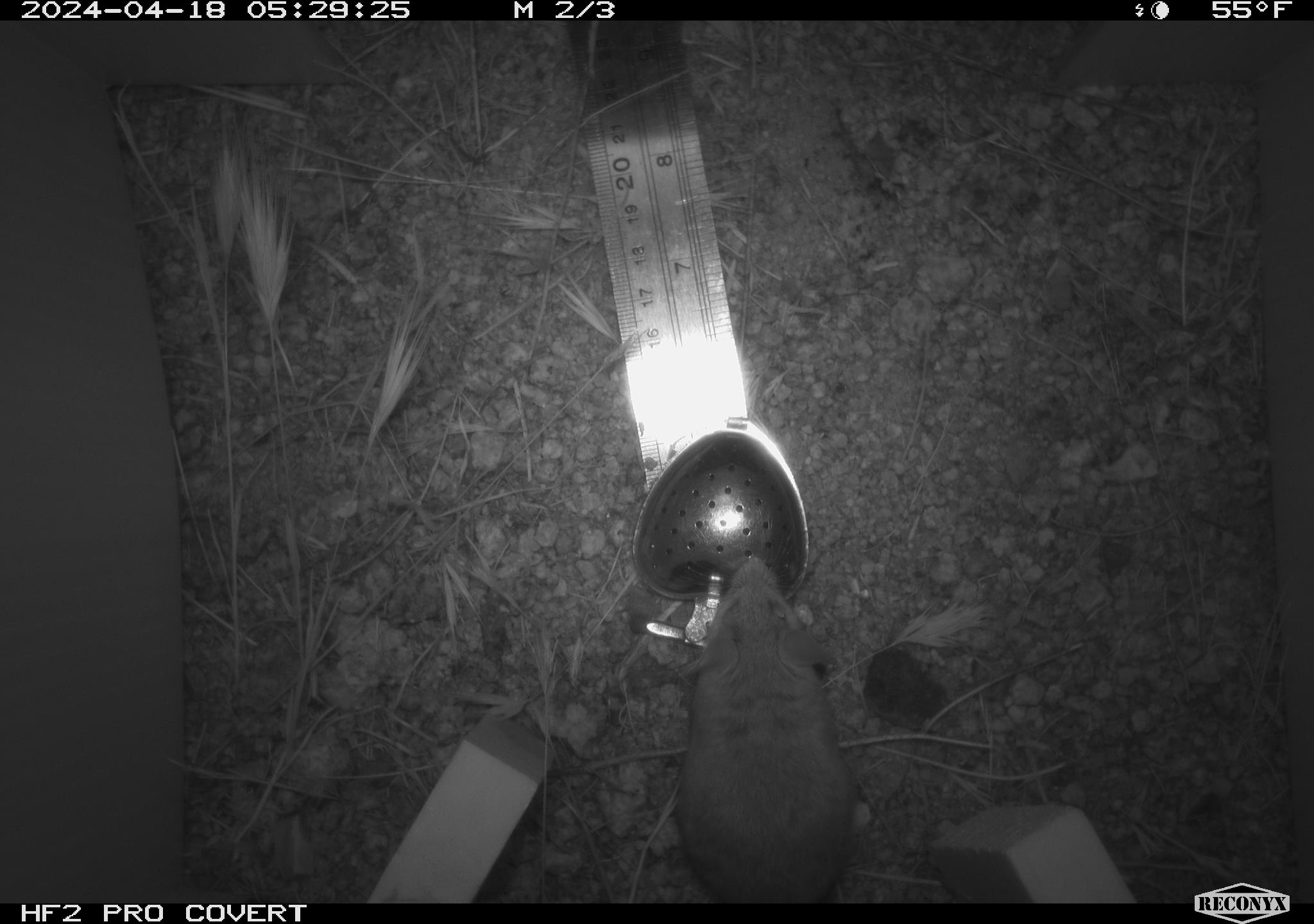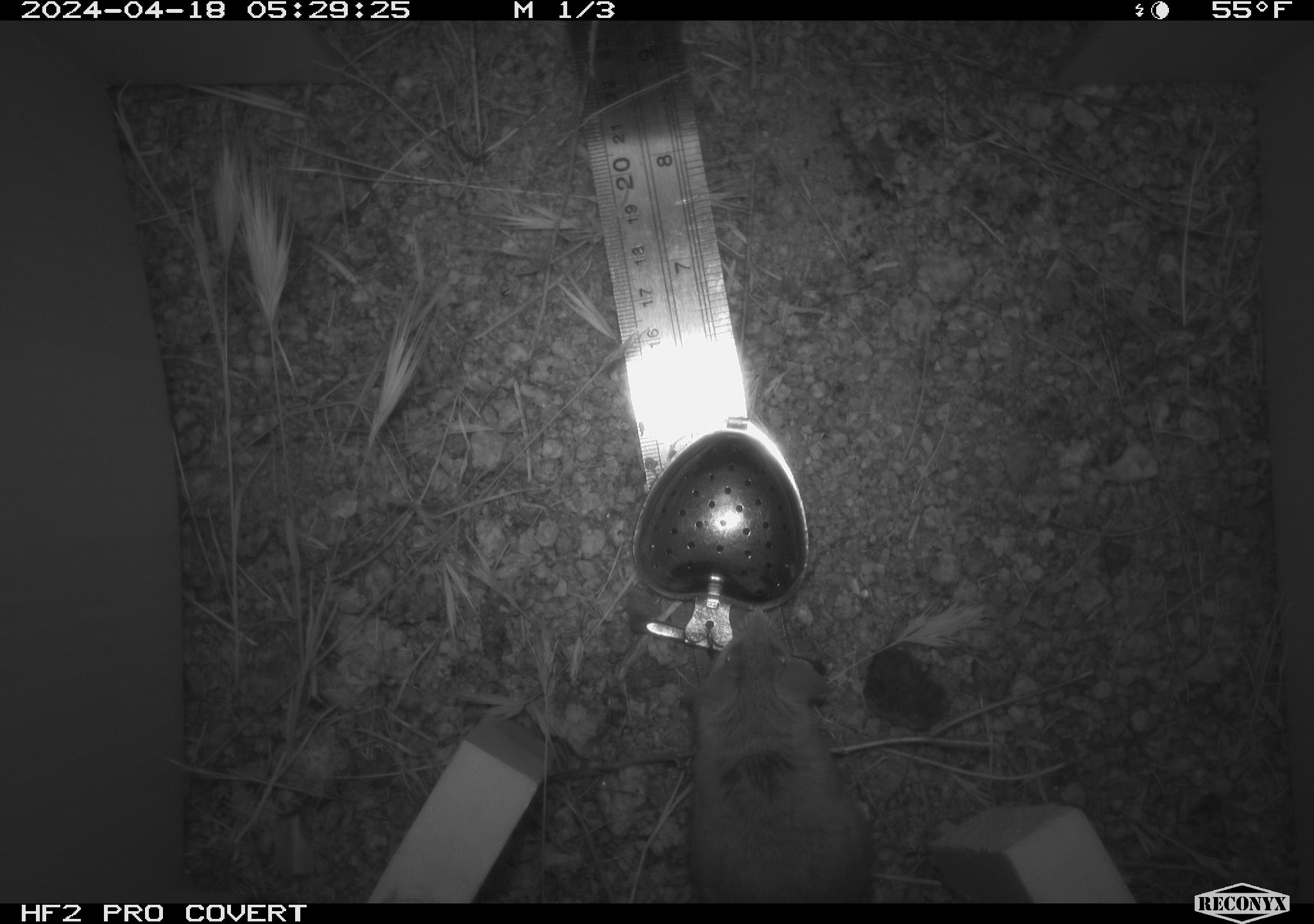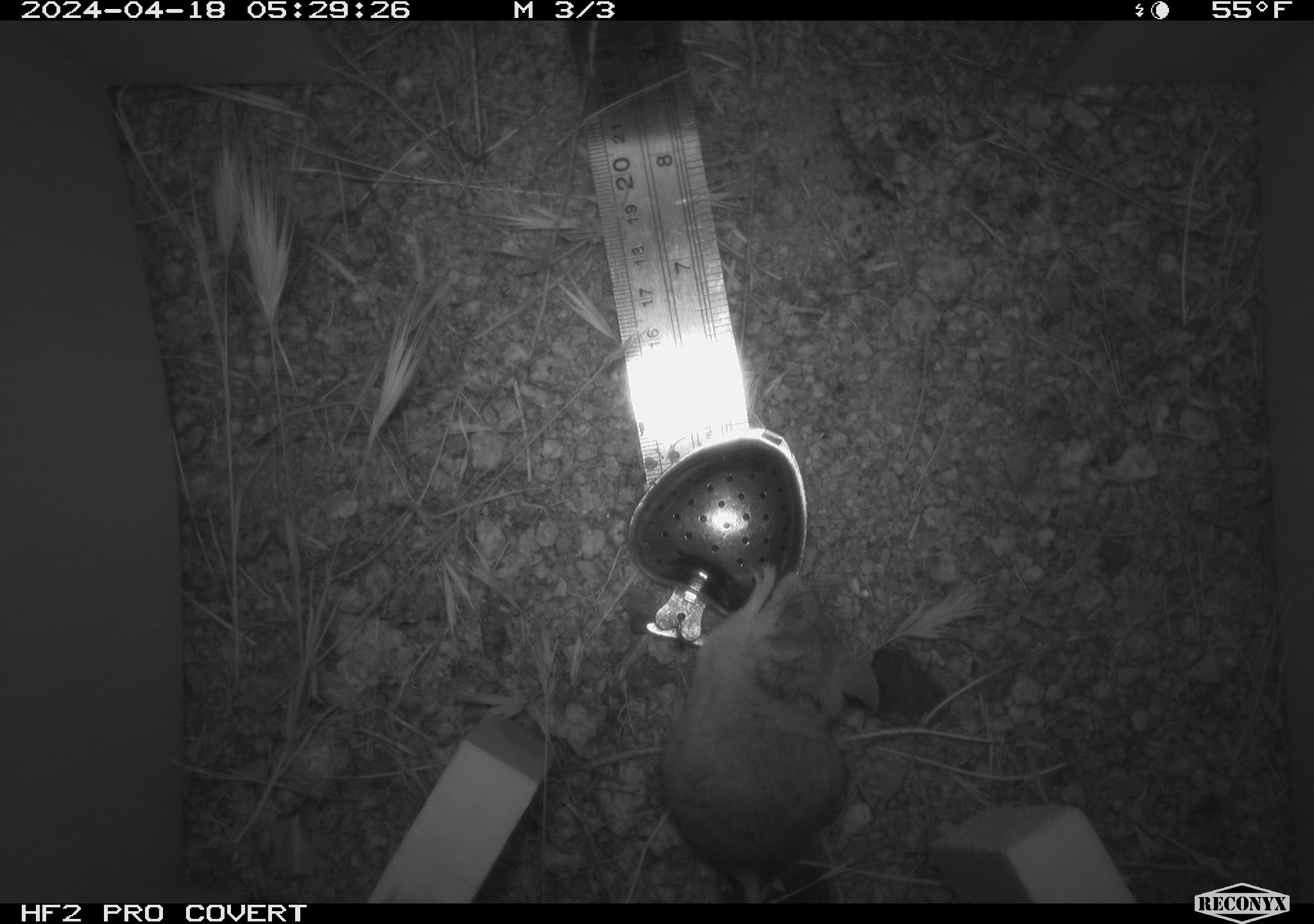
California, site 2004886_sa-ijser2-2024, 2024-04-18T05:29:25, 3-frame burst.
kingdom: Animalia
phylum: Chordata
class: Mammalia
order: Rodentia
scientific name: Rodentia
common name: mouse species